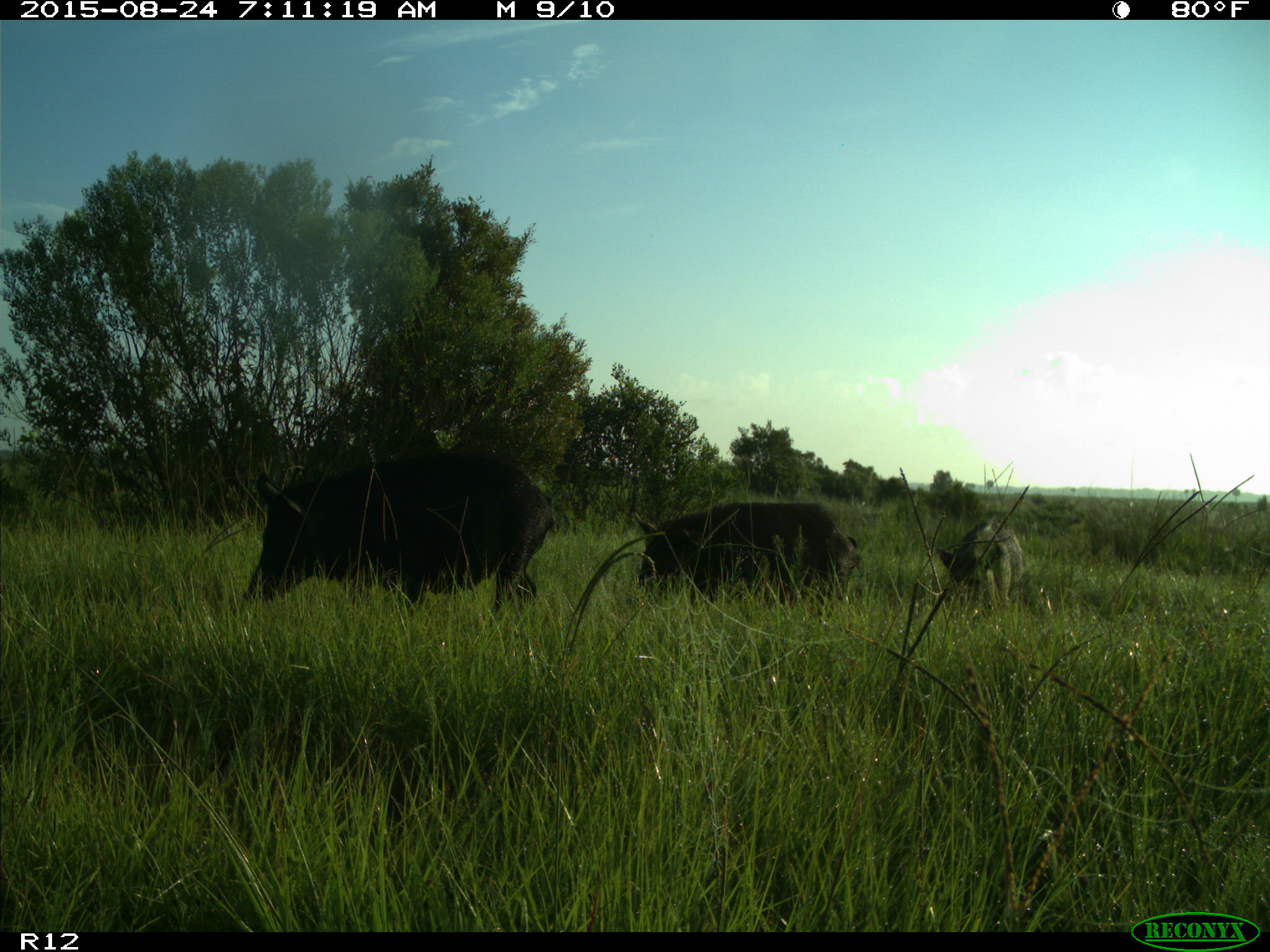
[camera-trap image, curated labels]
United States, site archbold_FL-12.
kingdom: Animalia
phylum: Chordata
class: Mammalia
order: Artiodactyla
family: Suidae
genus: Sus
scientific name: Sus scrofa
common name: wild boar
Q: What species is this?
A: Sus scrofa (wild boar).